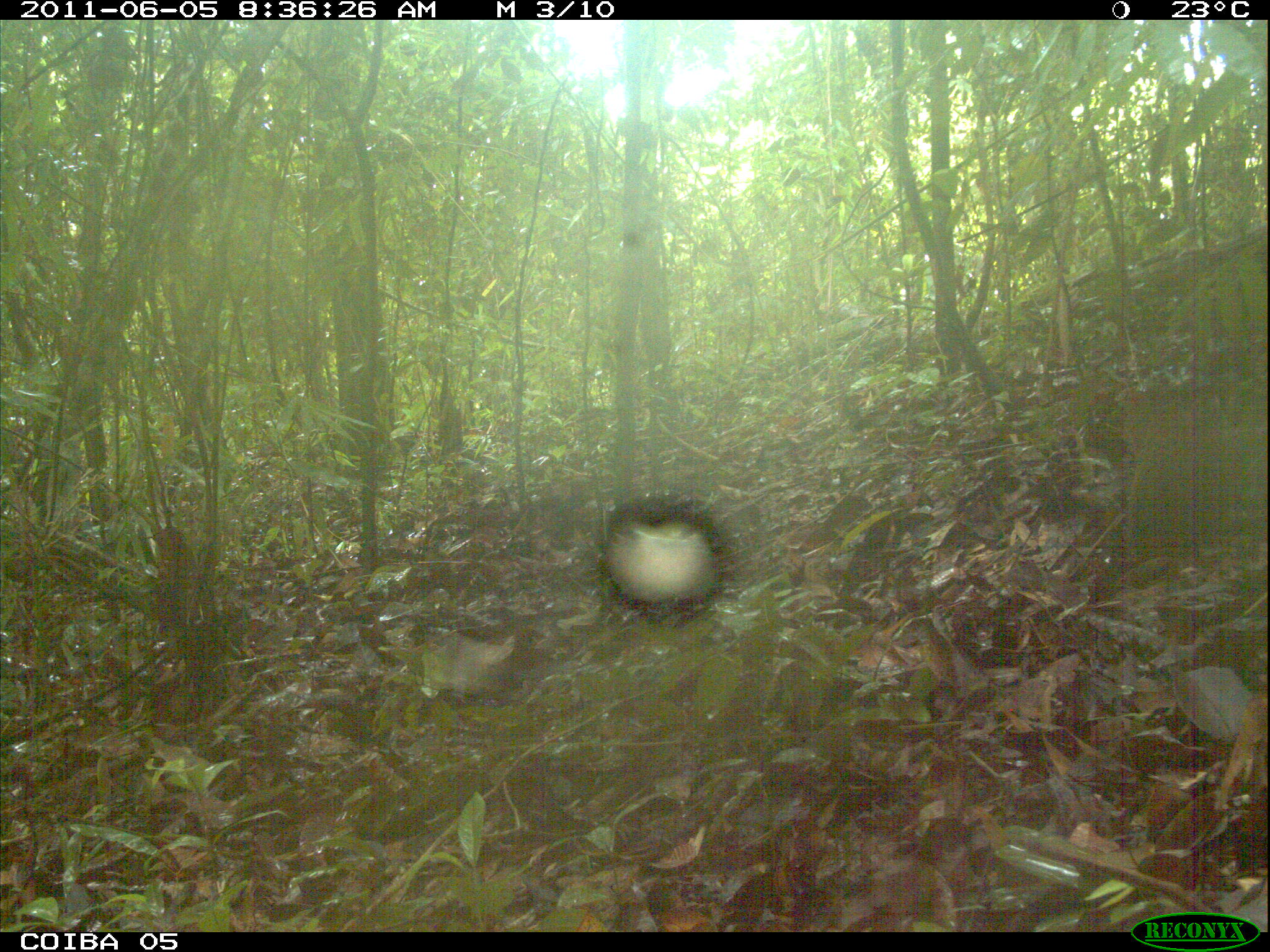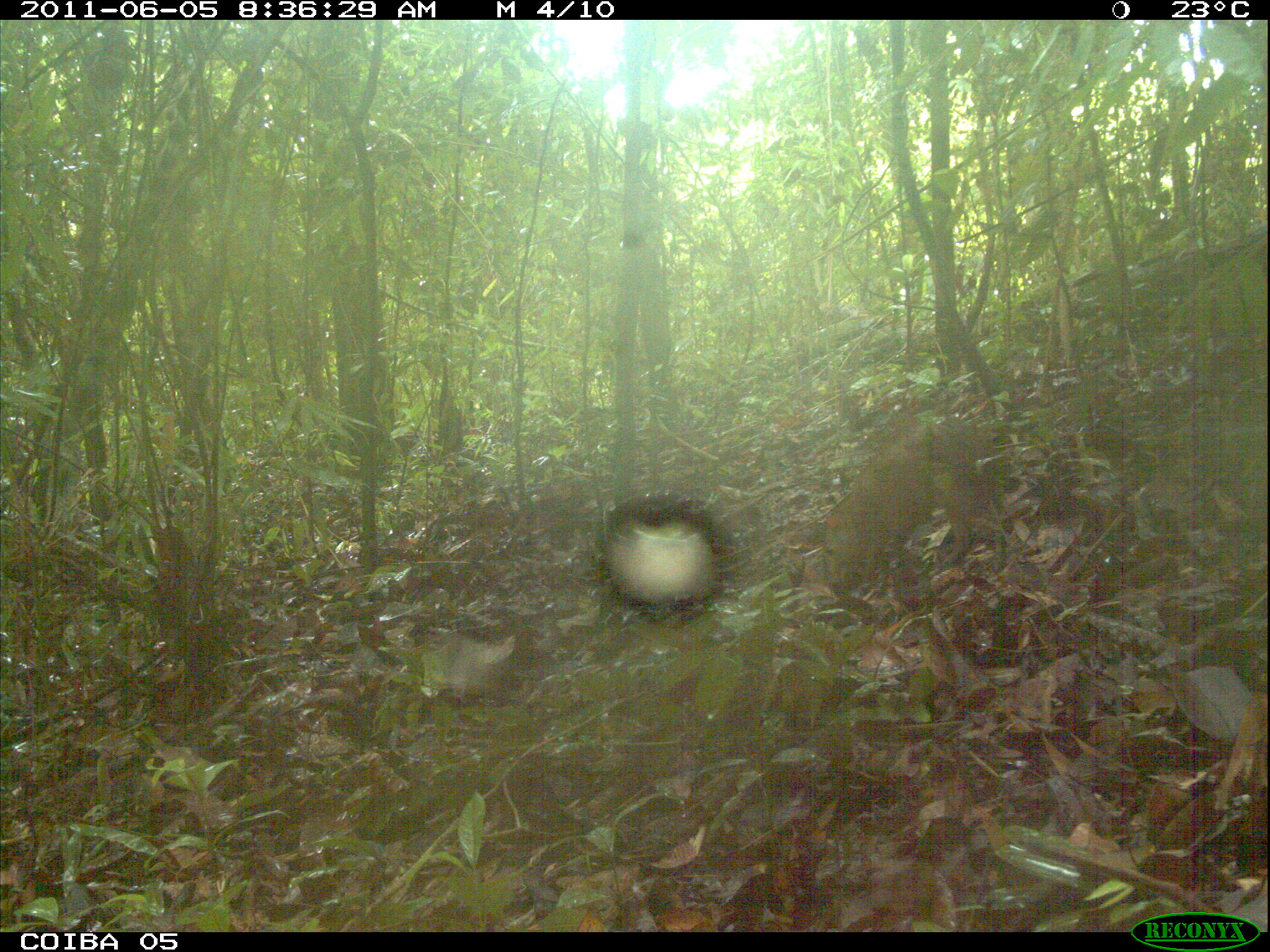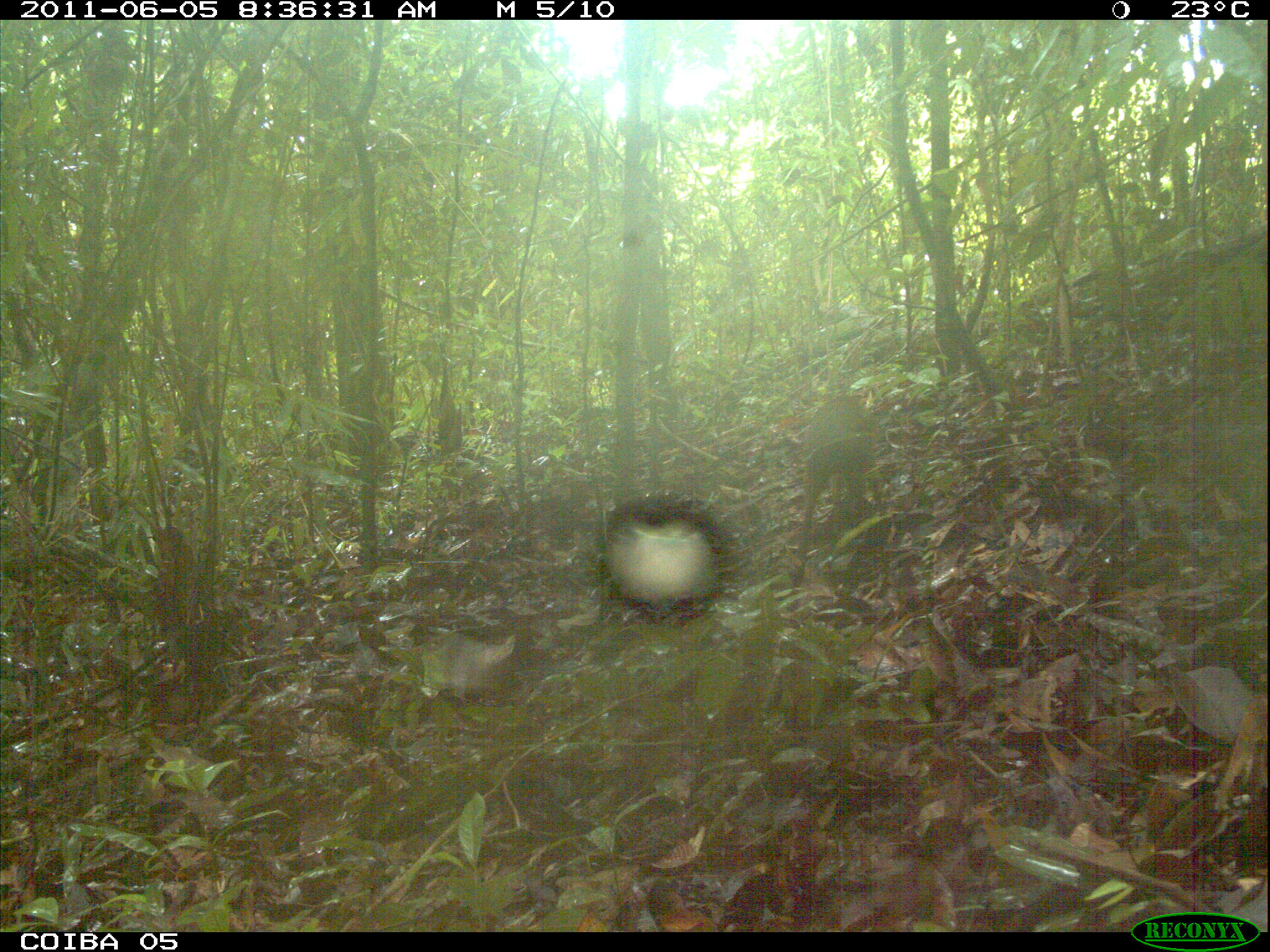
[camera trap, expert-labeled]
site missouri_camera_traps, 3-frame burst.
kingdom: Animalia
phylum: Chordata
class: Mammalia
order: Rodentia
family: Dasyproctidae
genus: Dasyprocta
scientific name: Dasyprocta coibae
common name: coiban agouti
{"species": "coiban agouti (Dasyprocta coibae)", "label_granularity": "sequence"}